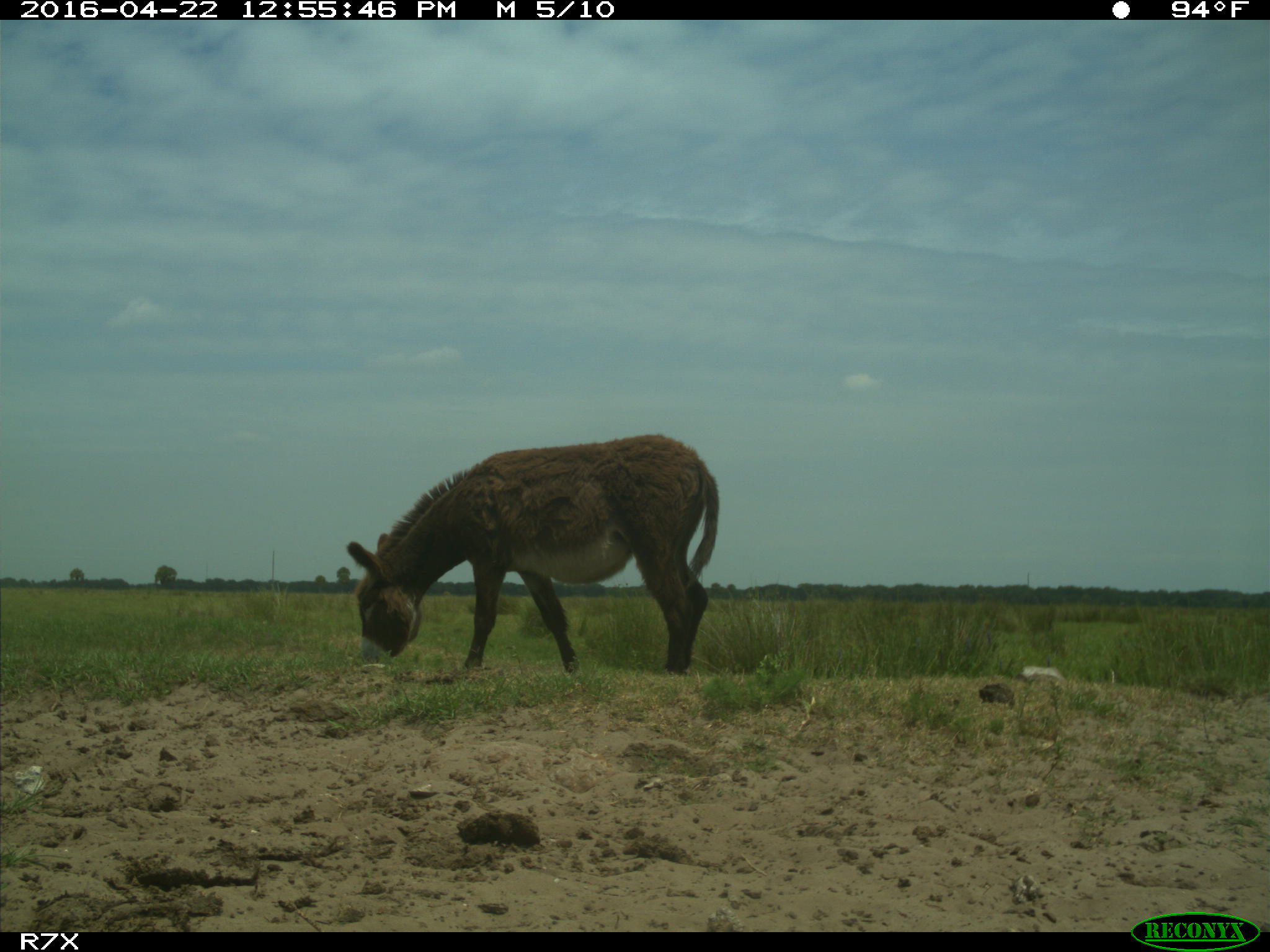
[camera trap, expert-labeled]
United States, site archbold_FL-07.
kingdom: Animalia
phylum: Chordata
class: Mammalia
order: Artiodactyla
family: Bovidae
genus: Bos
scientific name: Bos taurus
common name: domestic cow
Bos taurus (domestic cow).